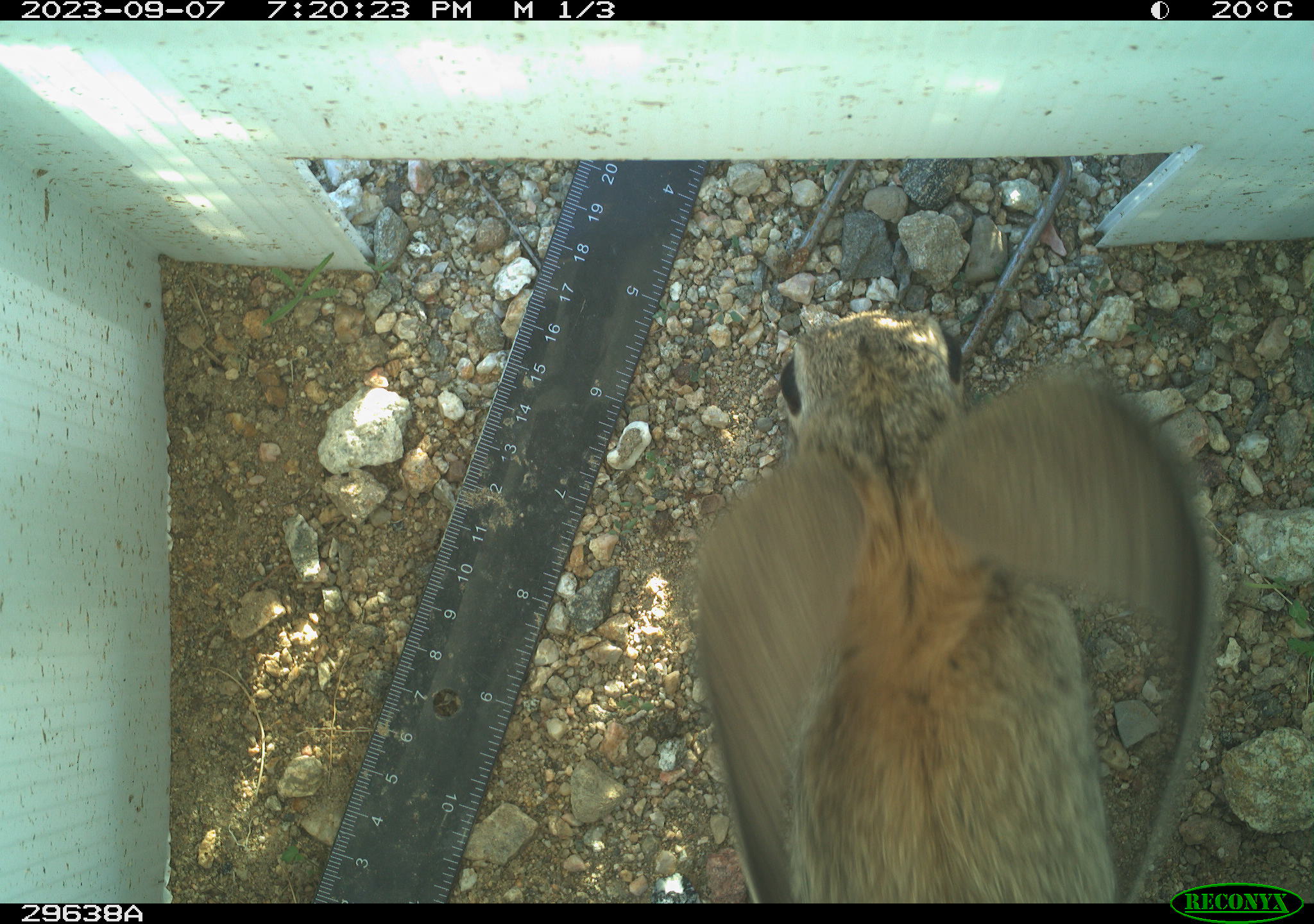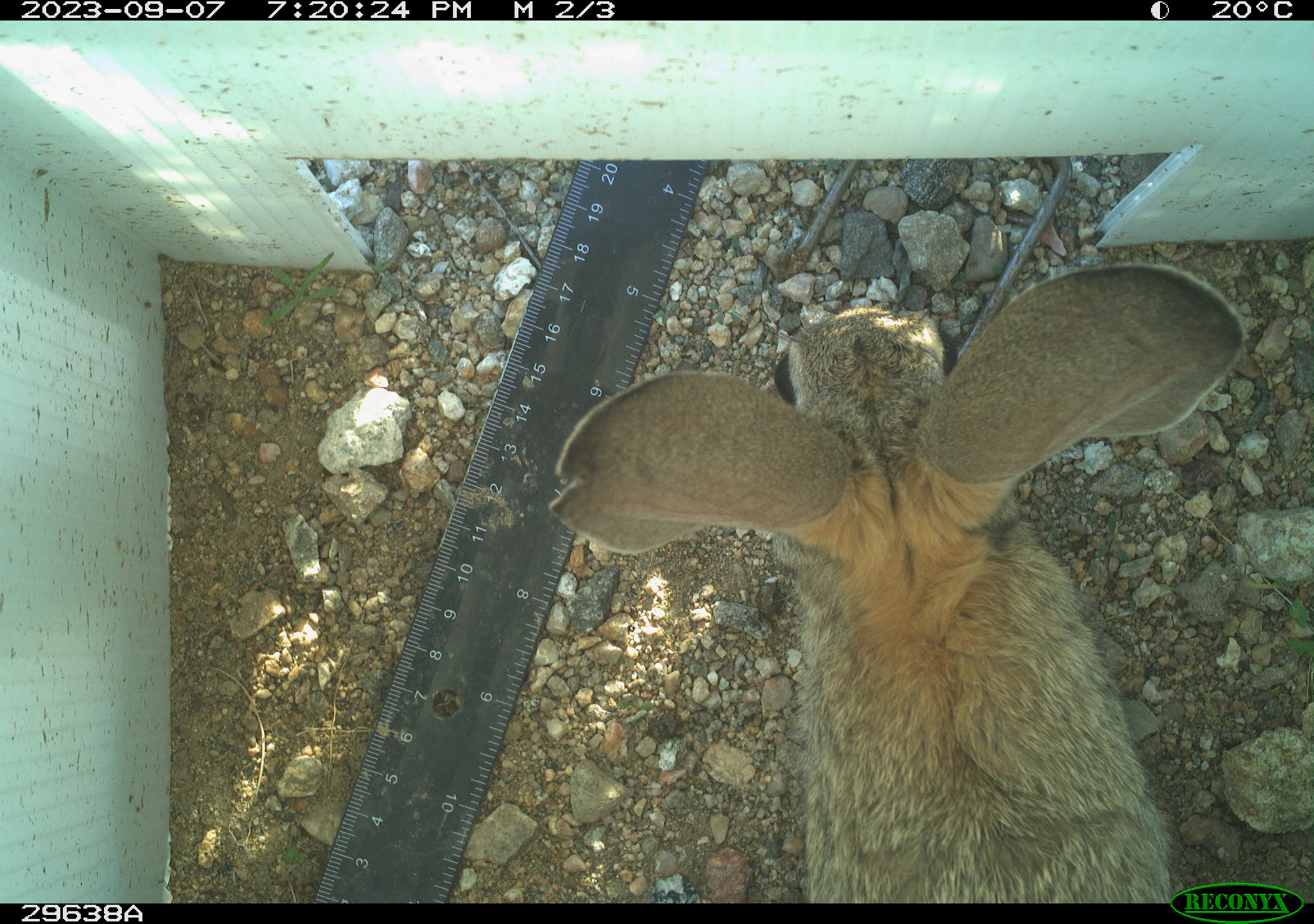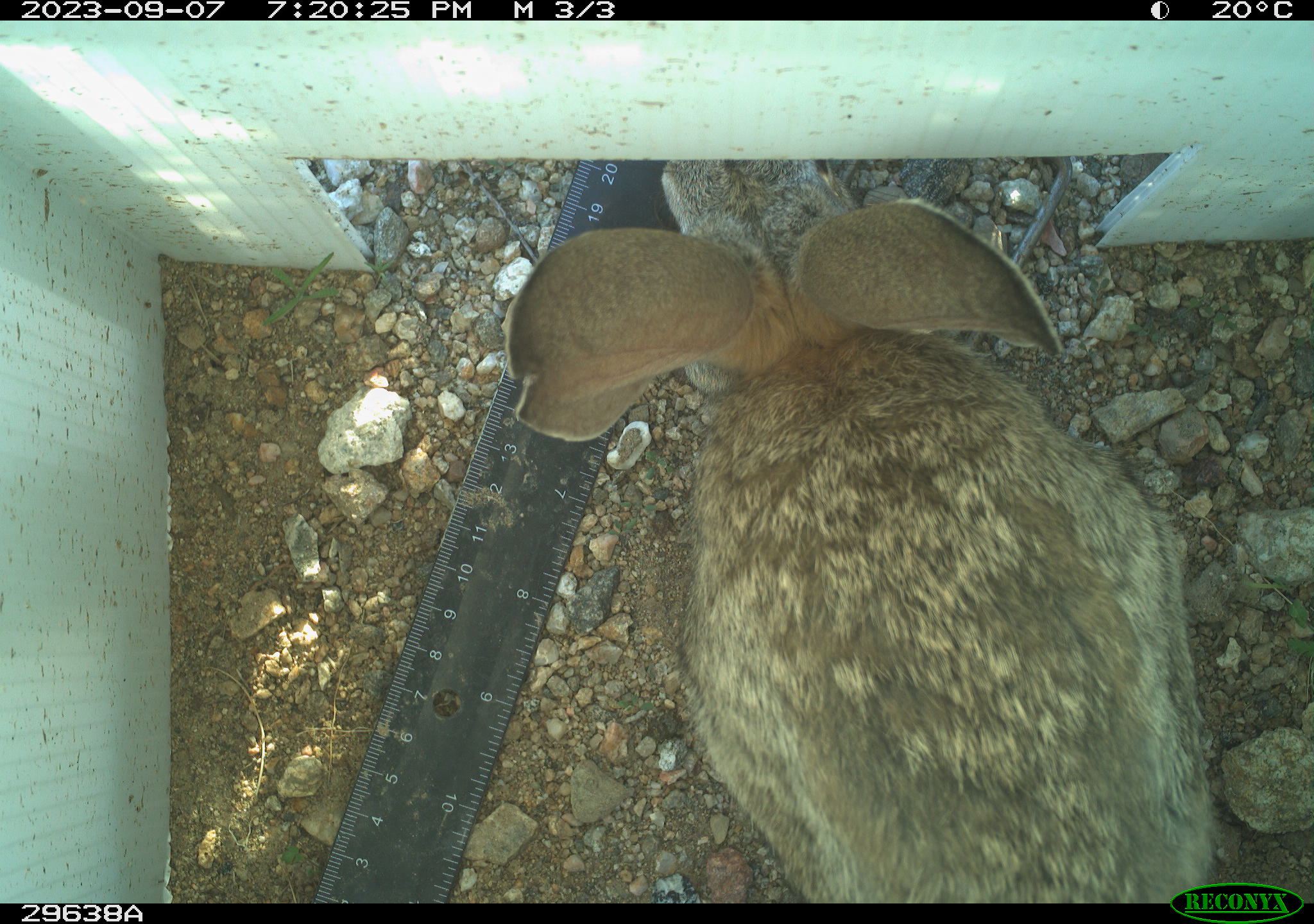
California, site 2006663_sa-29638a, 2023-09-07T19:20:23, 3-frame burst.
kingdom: Animalia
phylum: Chordata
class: Mammalia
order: Lagomorpha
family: Leporidae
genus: Lepus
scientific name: Lepus californicus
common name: black-tailed jackrabbit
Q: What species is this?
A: Black-tailed jackrabbit (Lepus californicus).